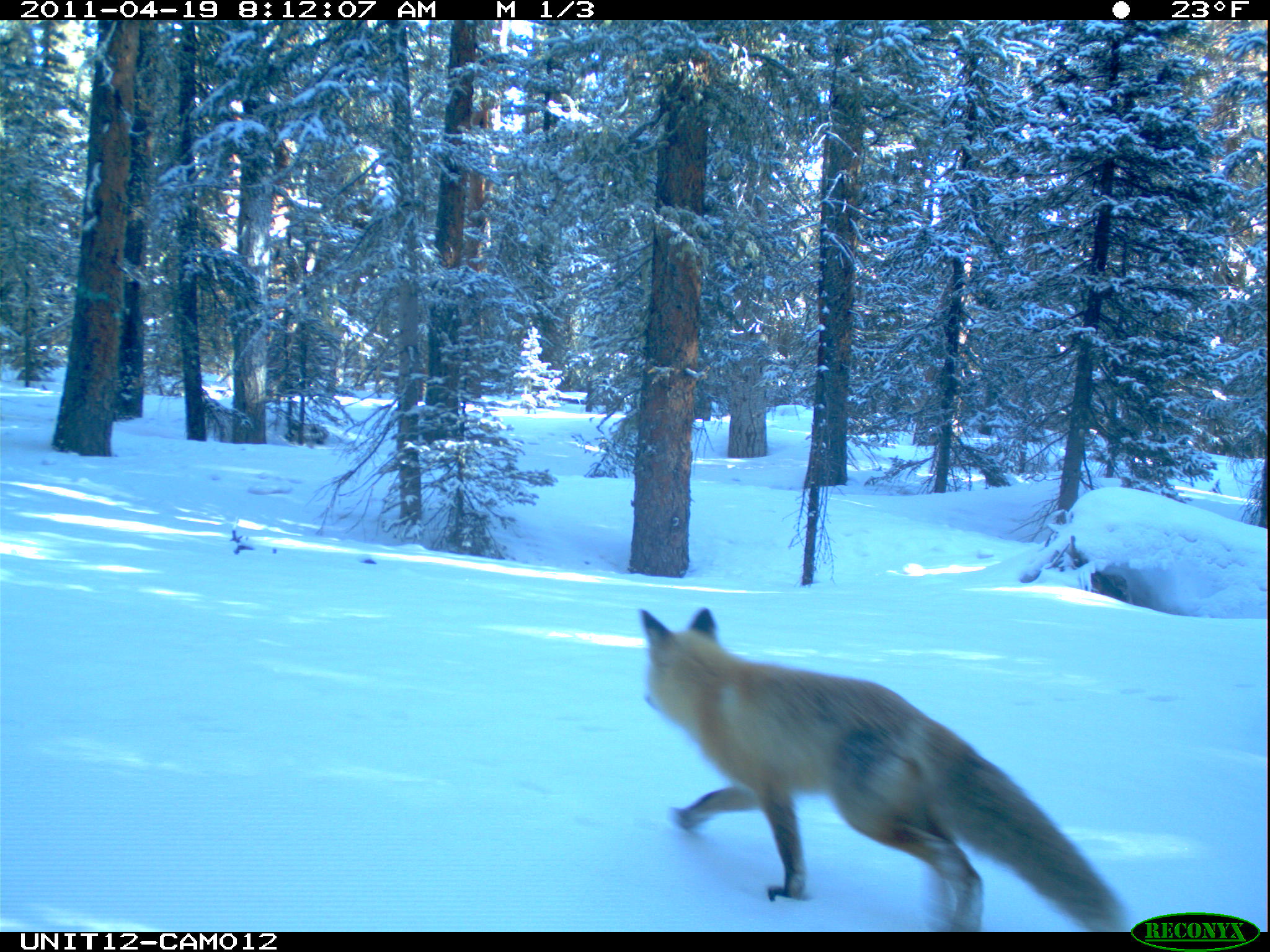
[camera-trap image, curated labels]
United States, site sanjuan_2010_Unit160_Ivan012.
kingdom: Animalia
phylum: Chordata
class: Mammalia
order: Carnivora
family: Canidae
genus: Vulpes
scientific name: Vulpes vulpes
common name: red fox